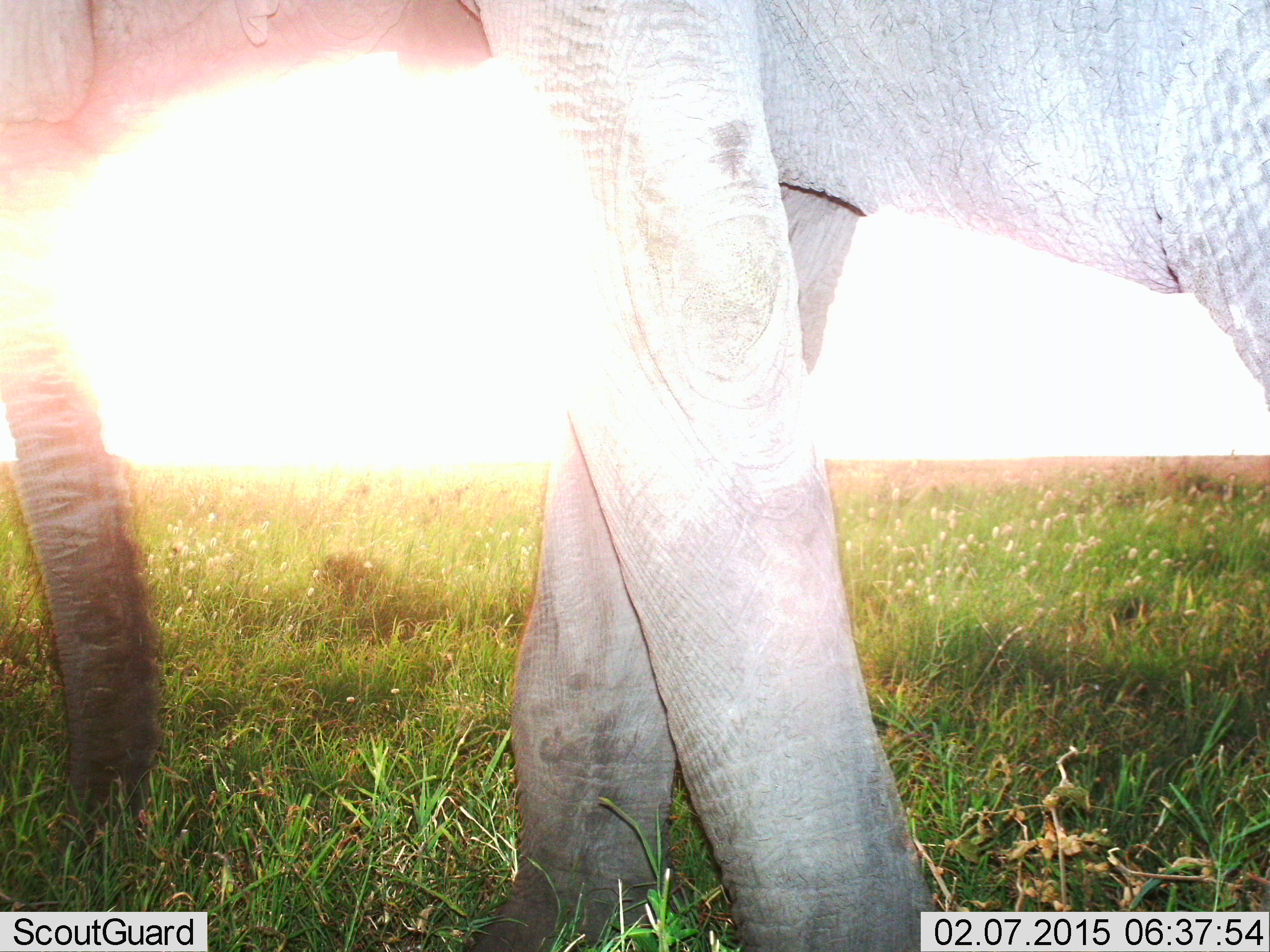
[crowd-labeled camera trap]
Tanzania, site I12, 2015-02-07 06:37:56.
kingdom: Animalia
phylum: Chordata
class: Mammalia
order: Proboscidea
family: Elephantidae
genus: Loxodonta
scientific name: Loxodonta africana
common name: african bush elephant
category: elephant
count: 1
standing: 50%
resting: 0%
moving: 50%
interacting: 0%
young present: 0%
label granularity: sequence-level